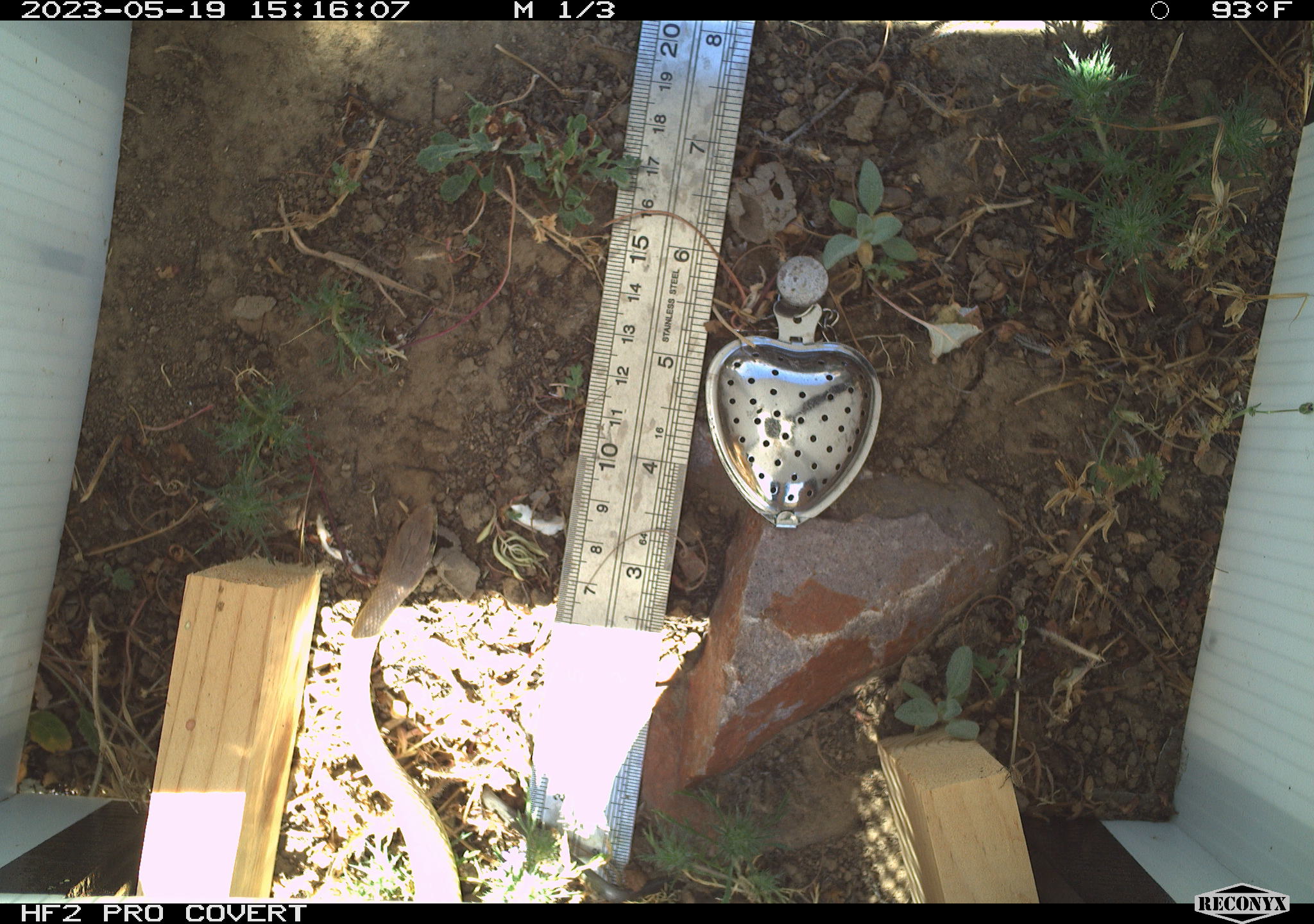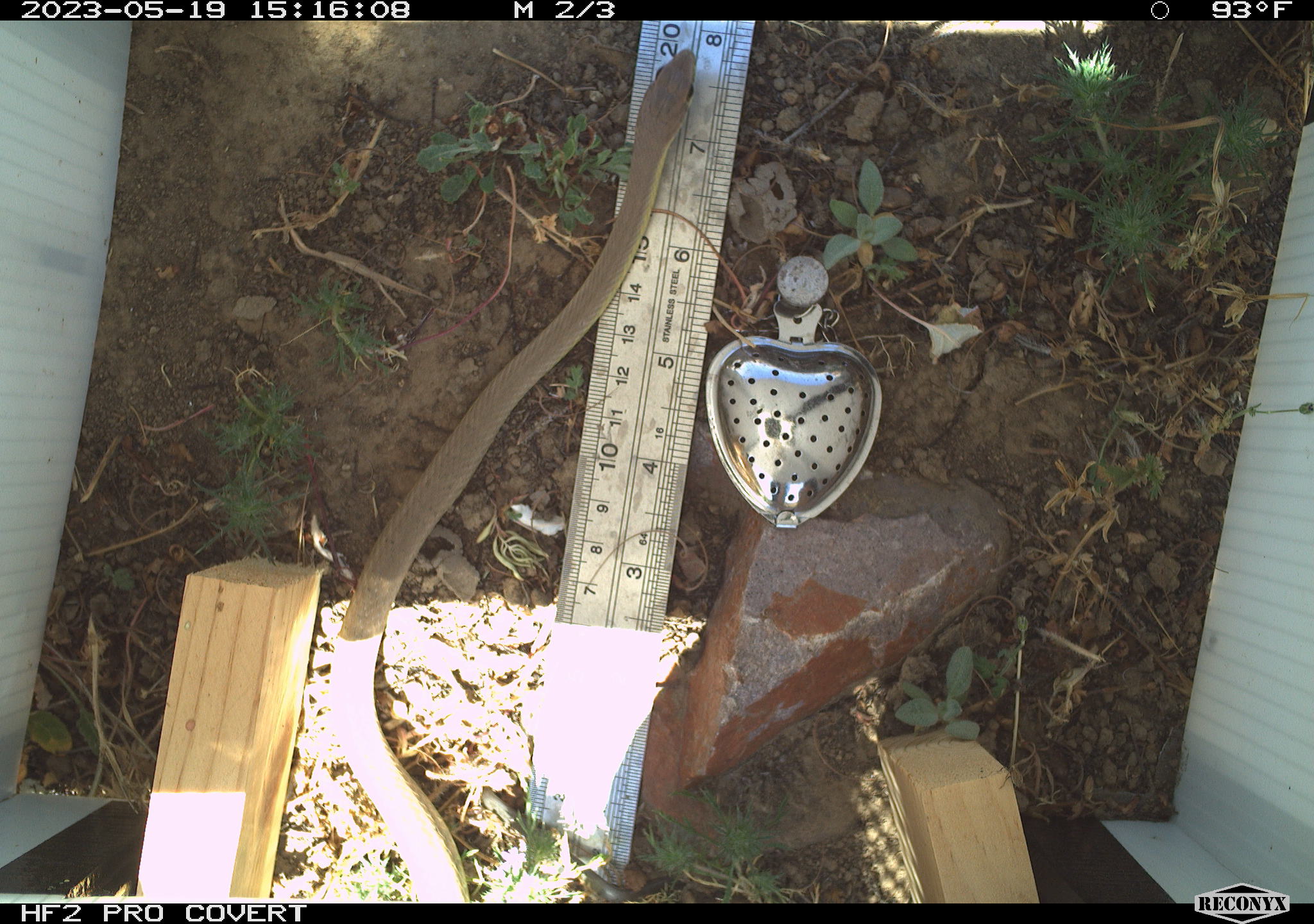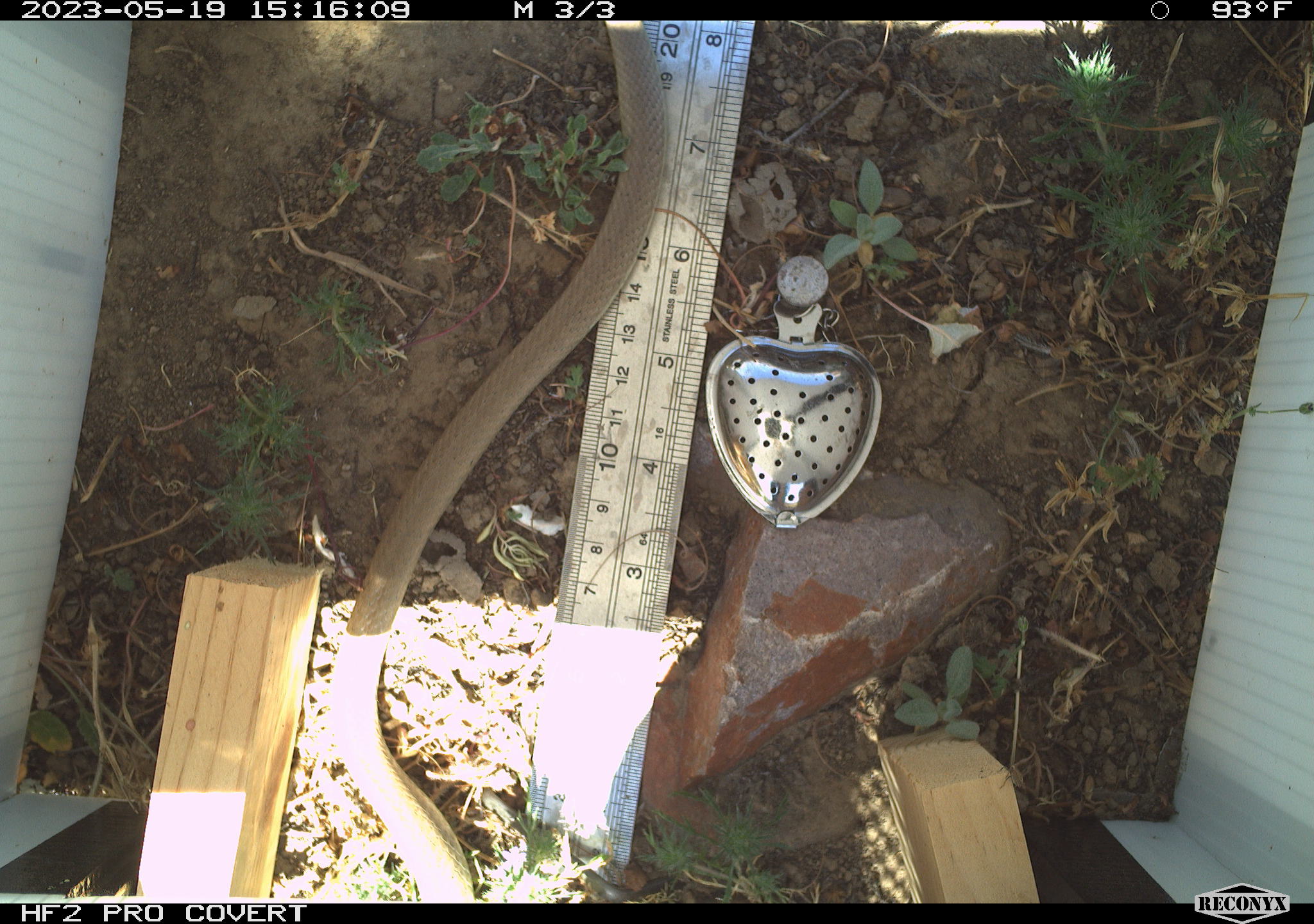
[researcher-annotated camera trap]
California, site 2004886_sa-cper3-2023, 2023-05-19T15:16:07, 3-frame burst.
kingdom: Animalia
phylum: Chordata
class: Reptilia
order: Squamata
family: Colubridae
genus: Coluber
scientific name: Coluber constrictor mormon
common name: western yellow-bellied racer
Western yellow-bellied racer (Coluber constrictor mormon).